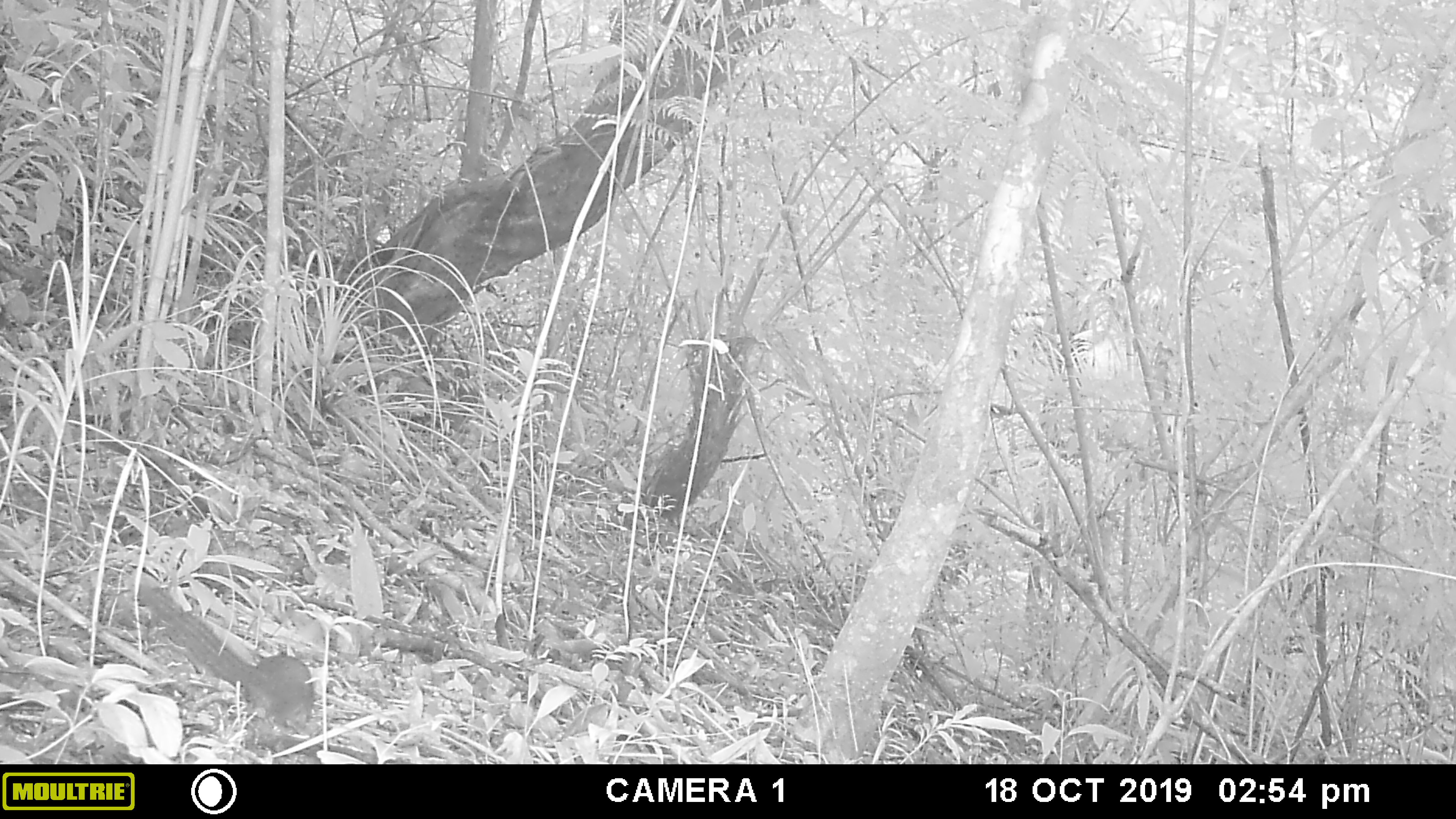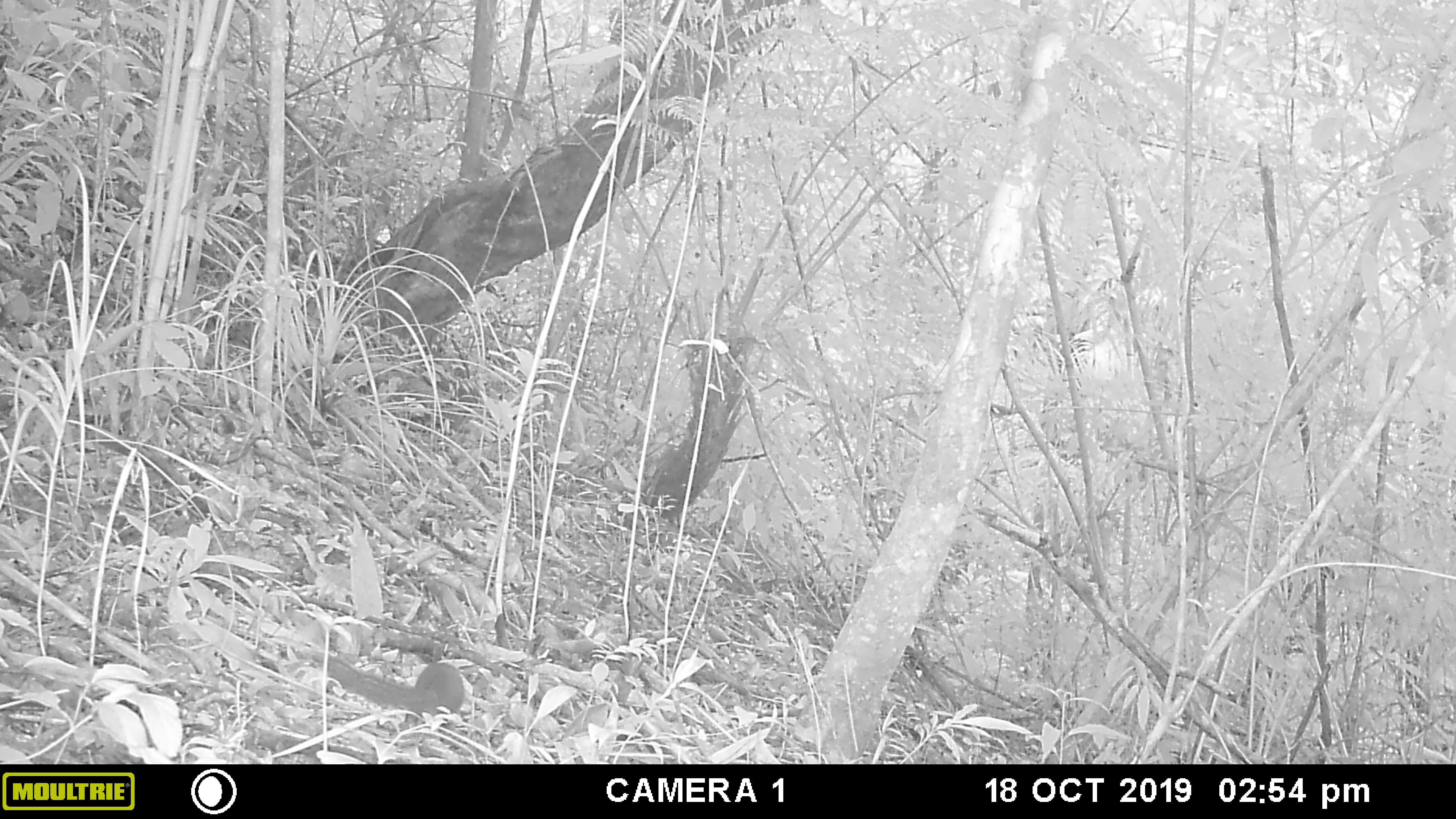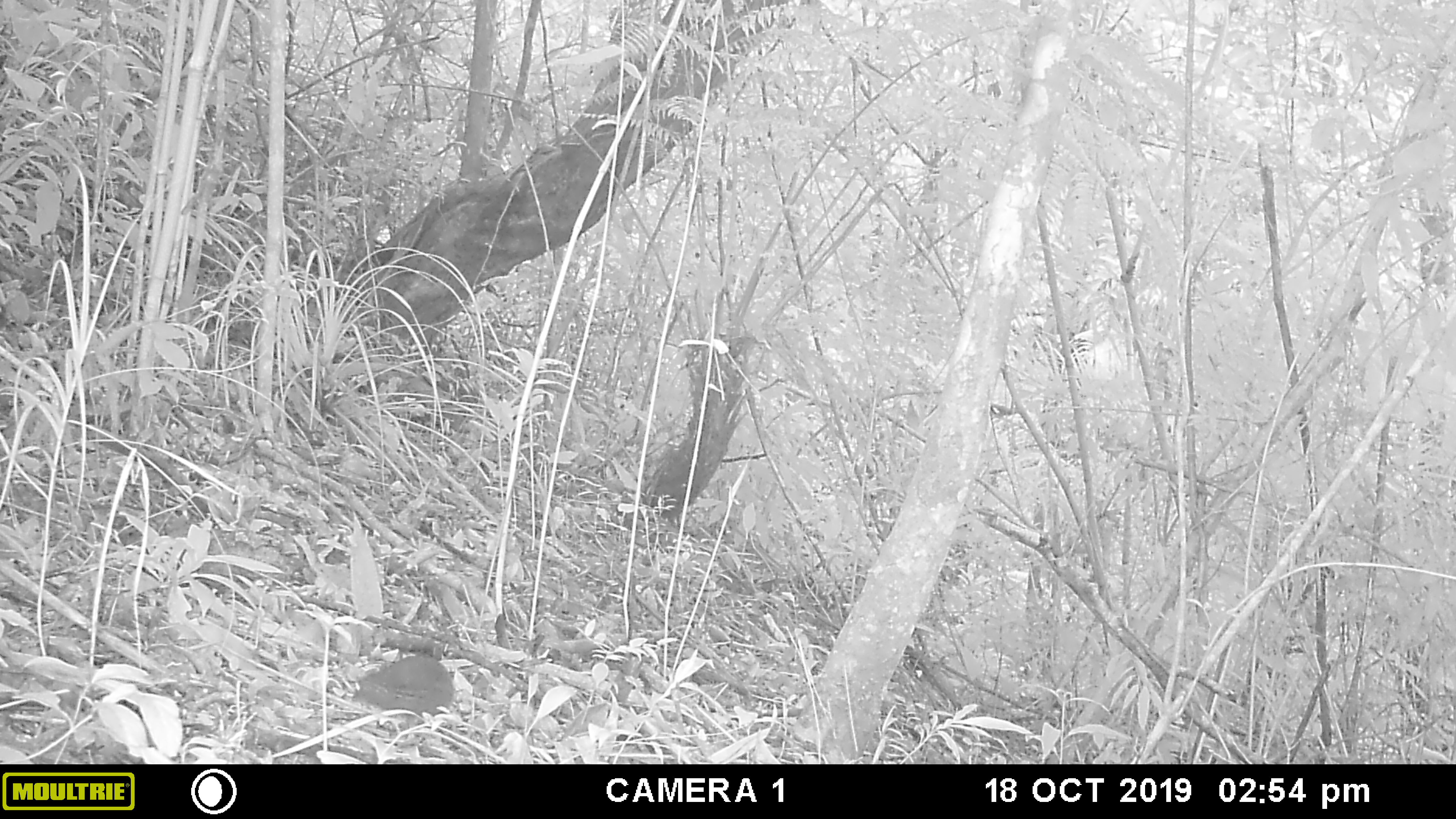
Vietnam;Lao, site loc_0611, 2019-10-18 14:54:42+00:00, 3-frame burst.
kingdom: Animalia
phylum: Chordata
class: Mammalia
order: Scandentia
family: Tupaiidae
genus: Tupaia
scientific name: Tupaia belangeri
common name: northern treeshrew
Northern treeshrew (Tupaia belangeri). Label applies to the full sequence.